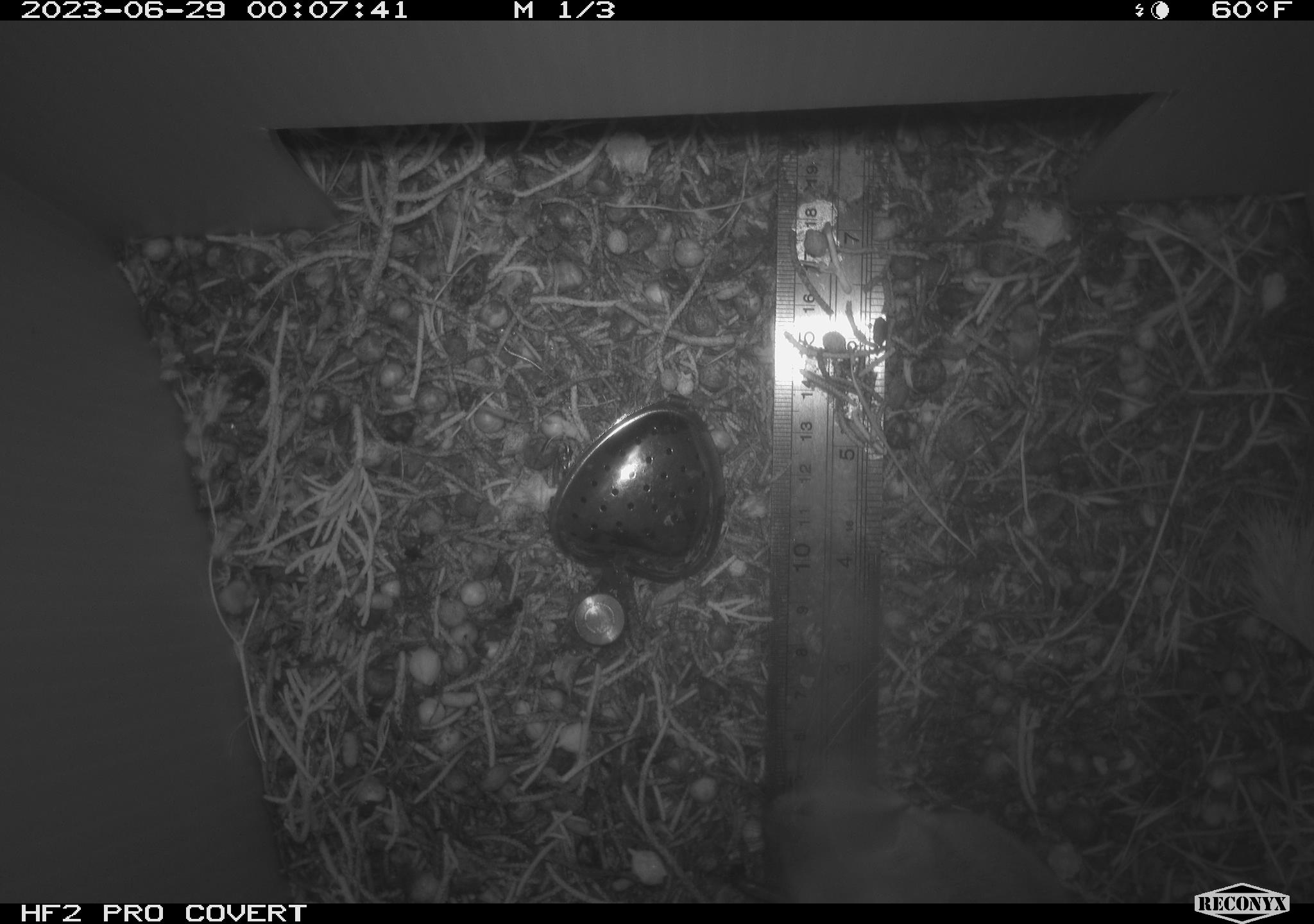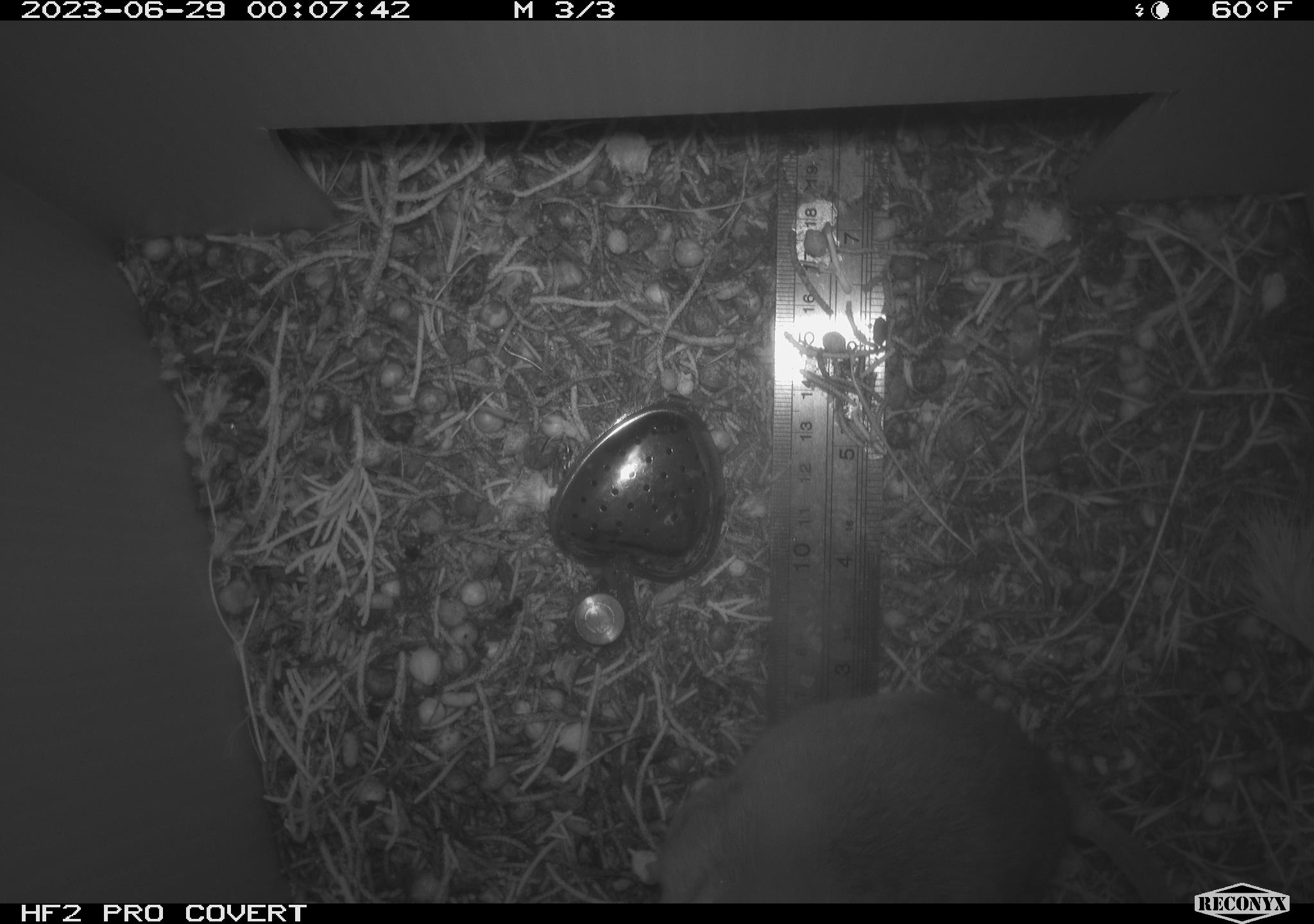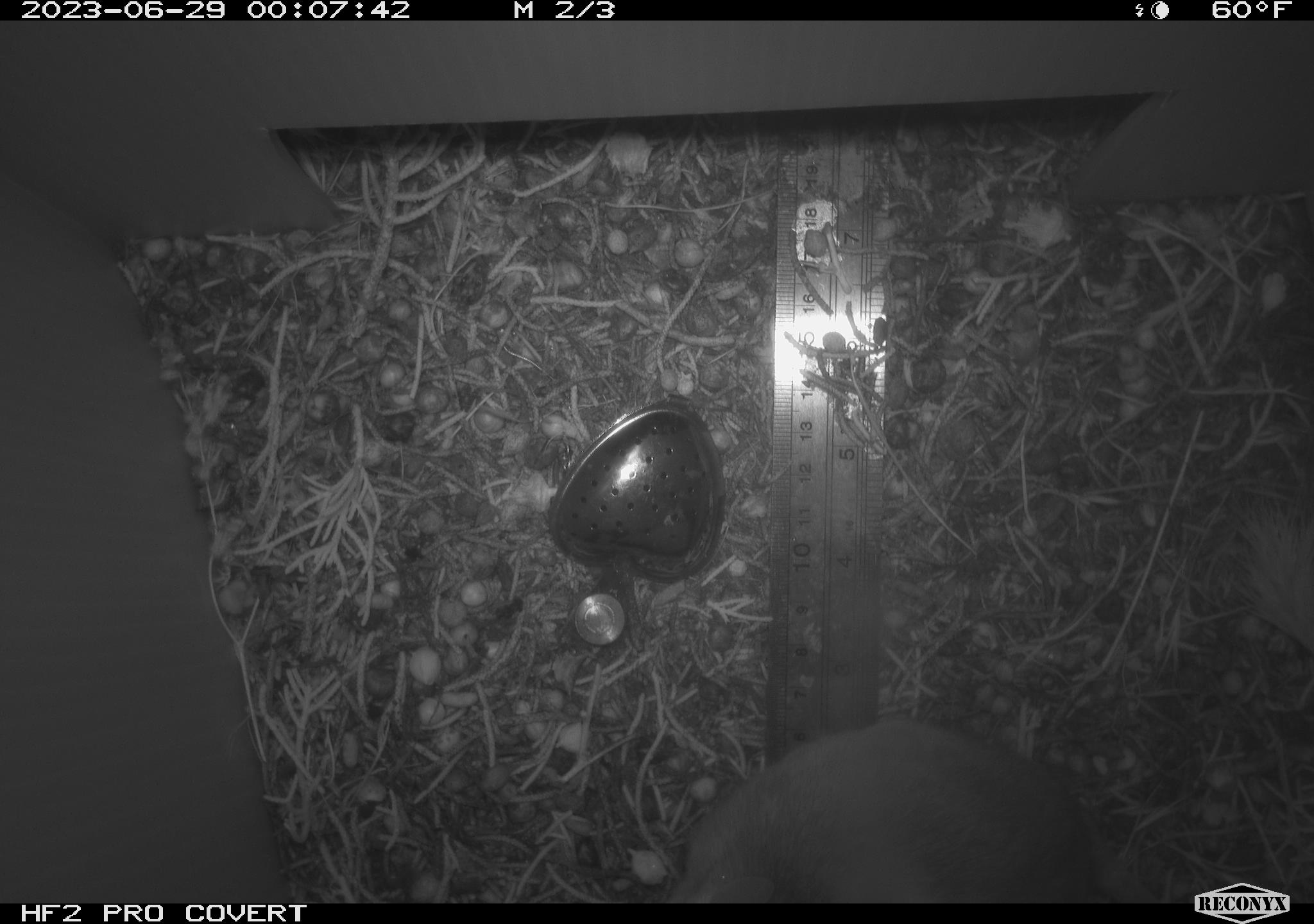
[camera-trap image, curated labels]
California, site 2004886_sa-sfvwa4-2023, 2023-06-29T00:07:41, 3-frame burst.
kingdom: Animalia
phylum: Chordata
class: Mammalia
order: Rodentia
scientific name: Rodentia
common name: rodent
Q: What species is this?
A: Rodent (Rodentia).